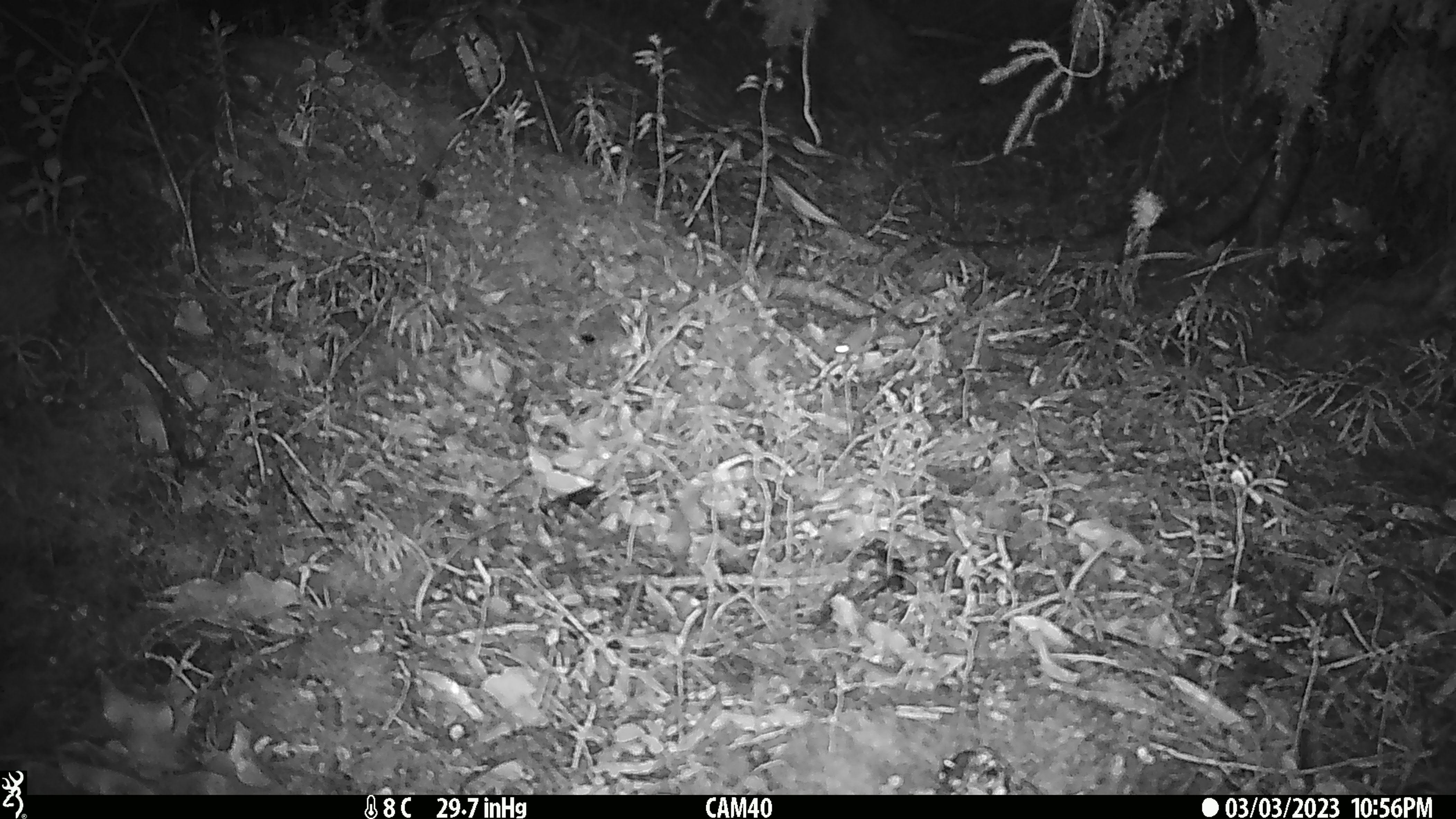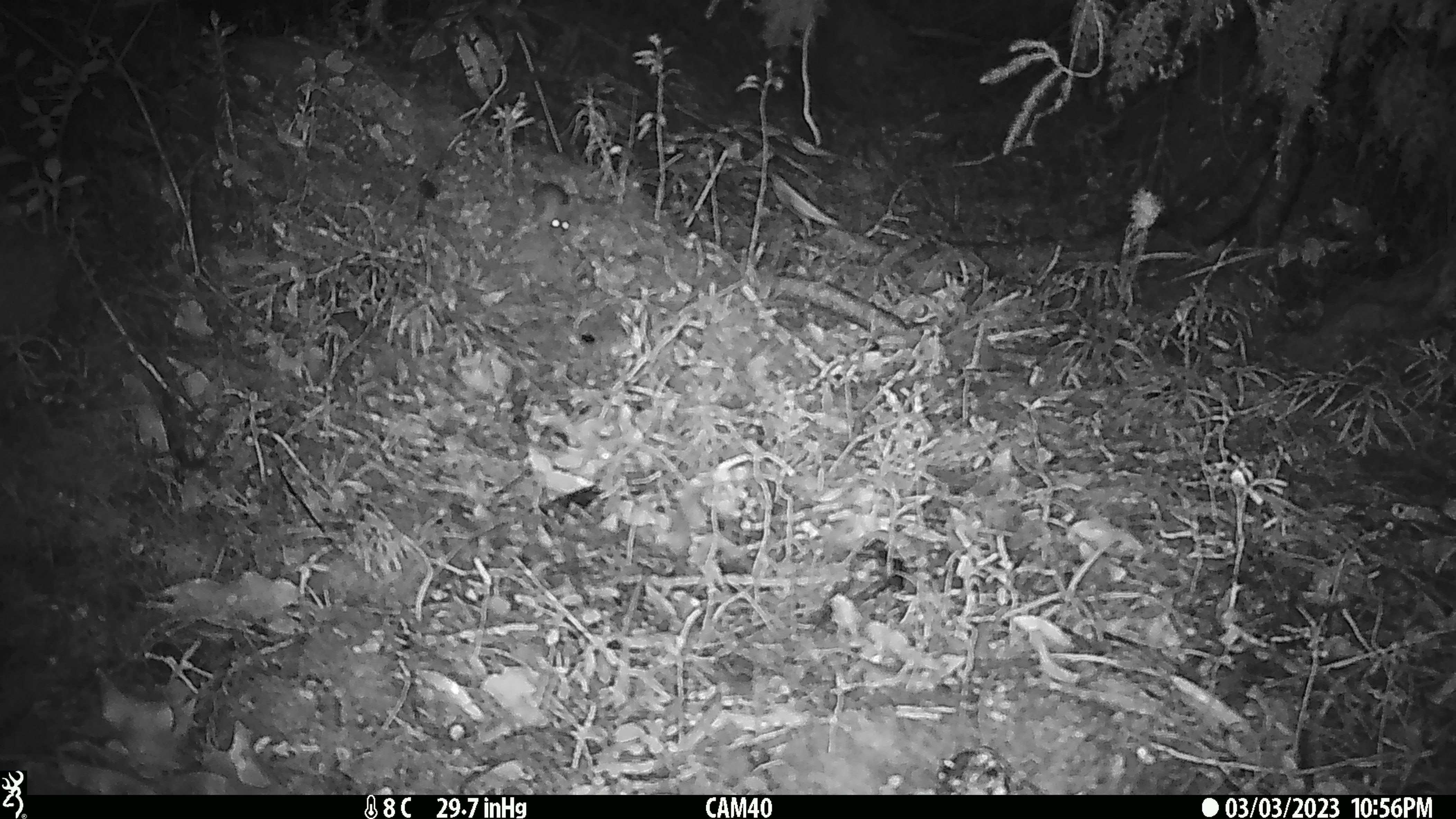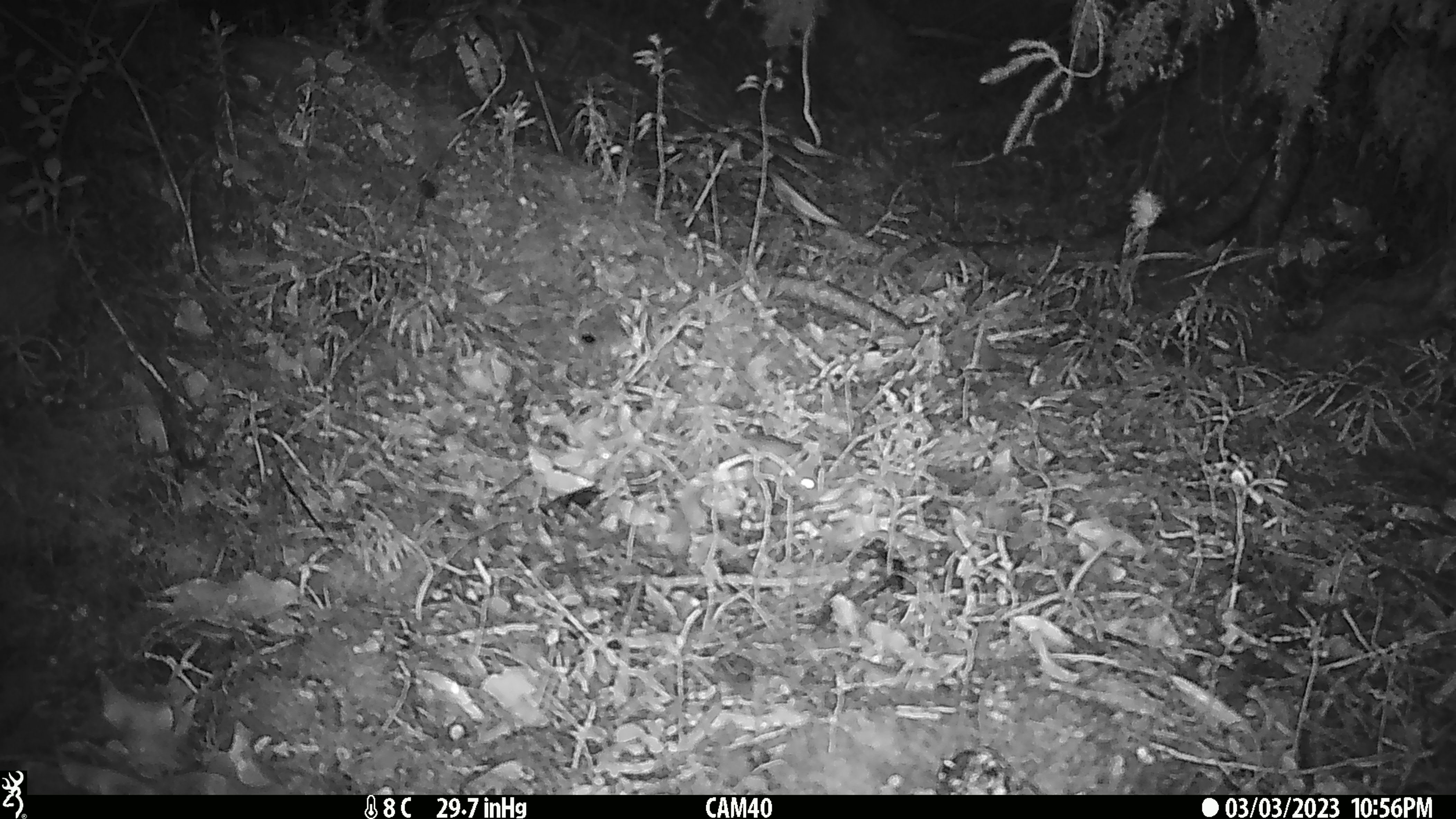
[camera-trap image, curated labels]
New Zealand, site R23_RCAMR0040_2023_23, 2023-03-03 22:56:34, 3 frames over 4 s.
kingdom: Animalia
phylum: Chordata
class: Mammalia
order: Rodentia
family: Muridae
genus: Mus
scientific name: Mus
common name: mouse